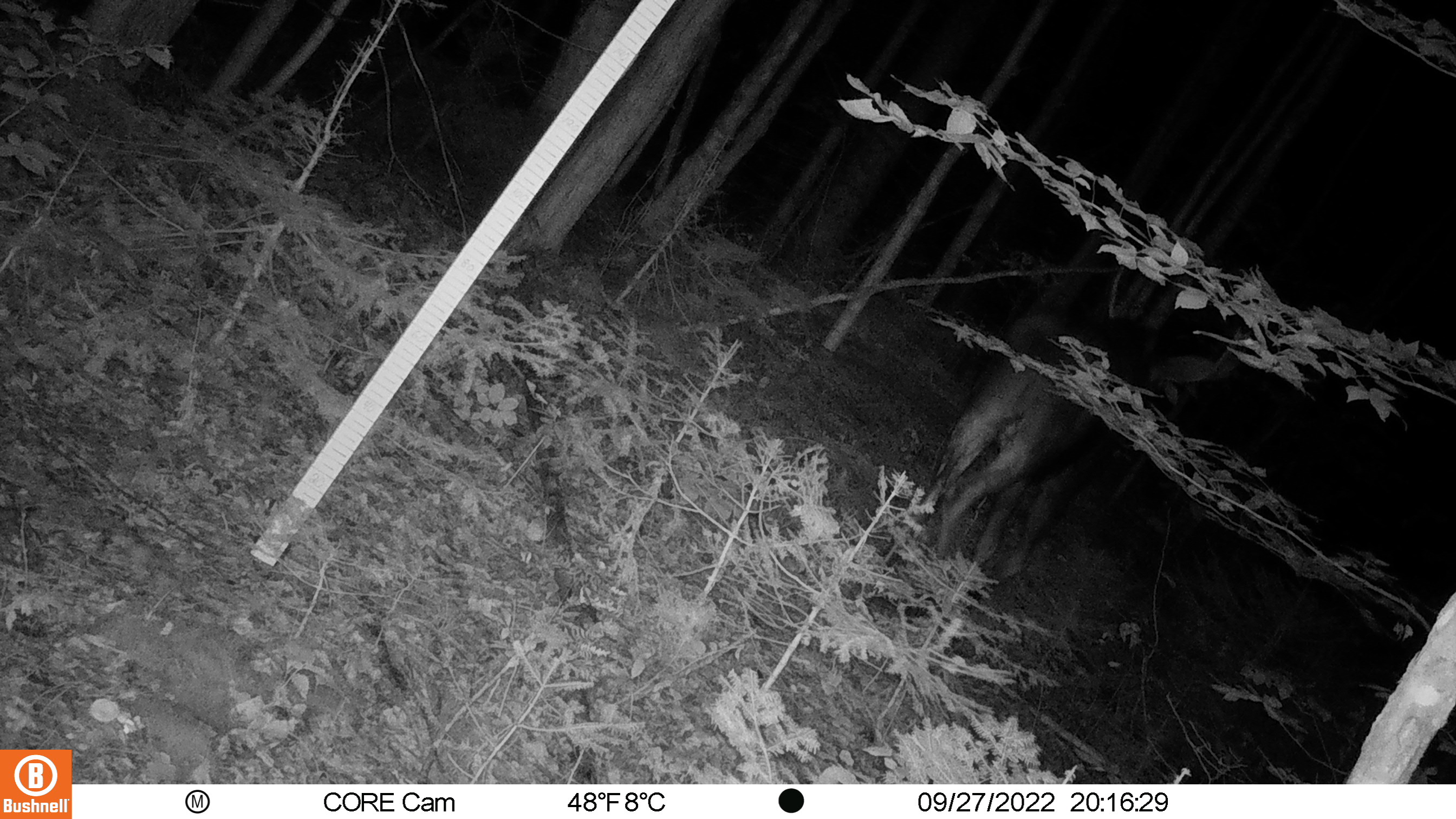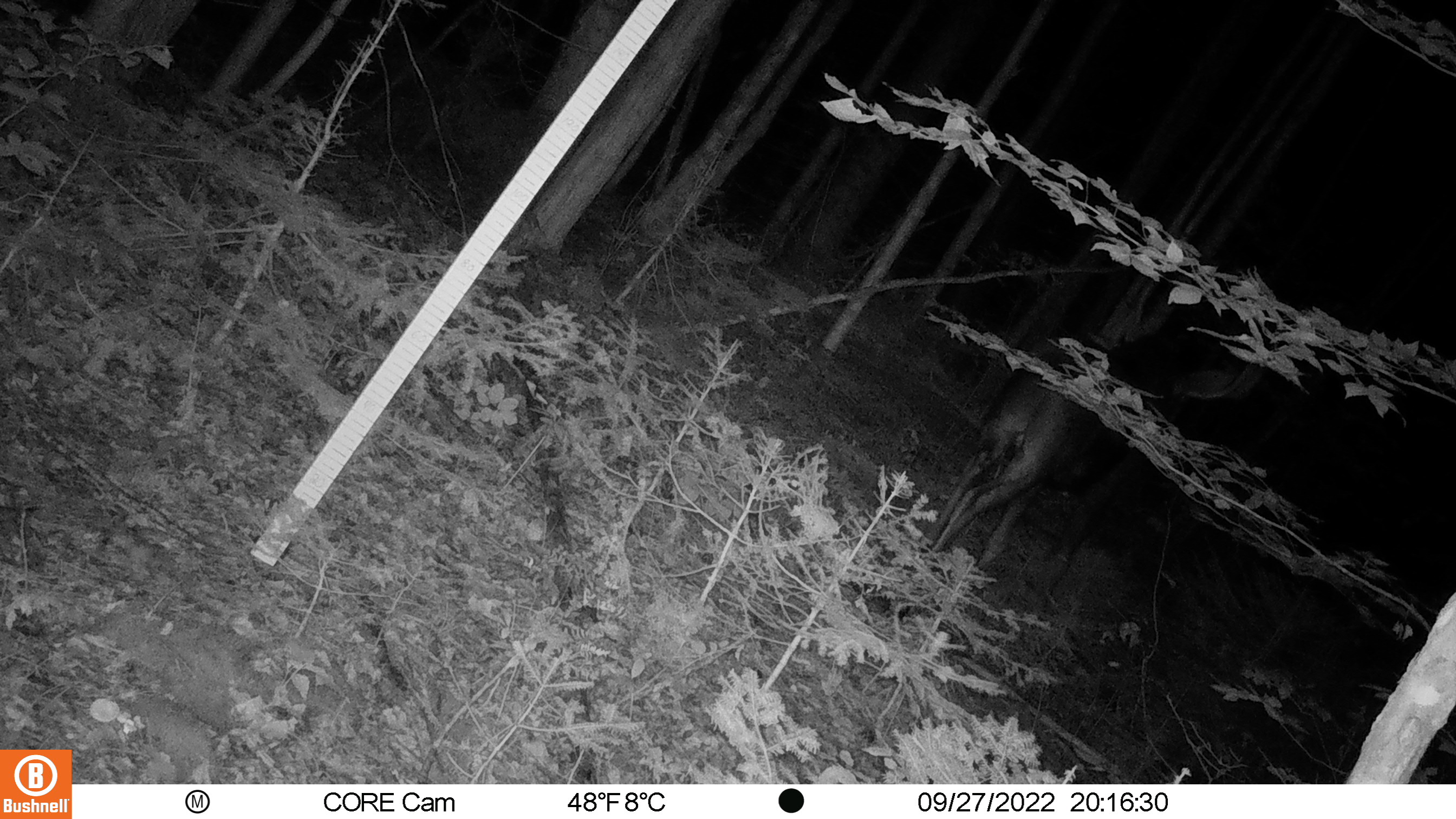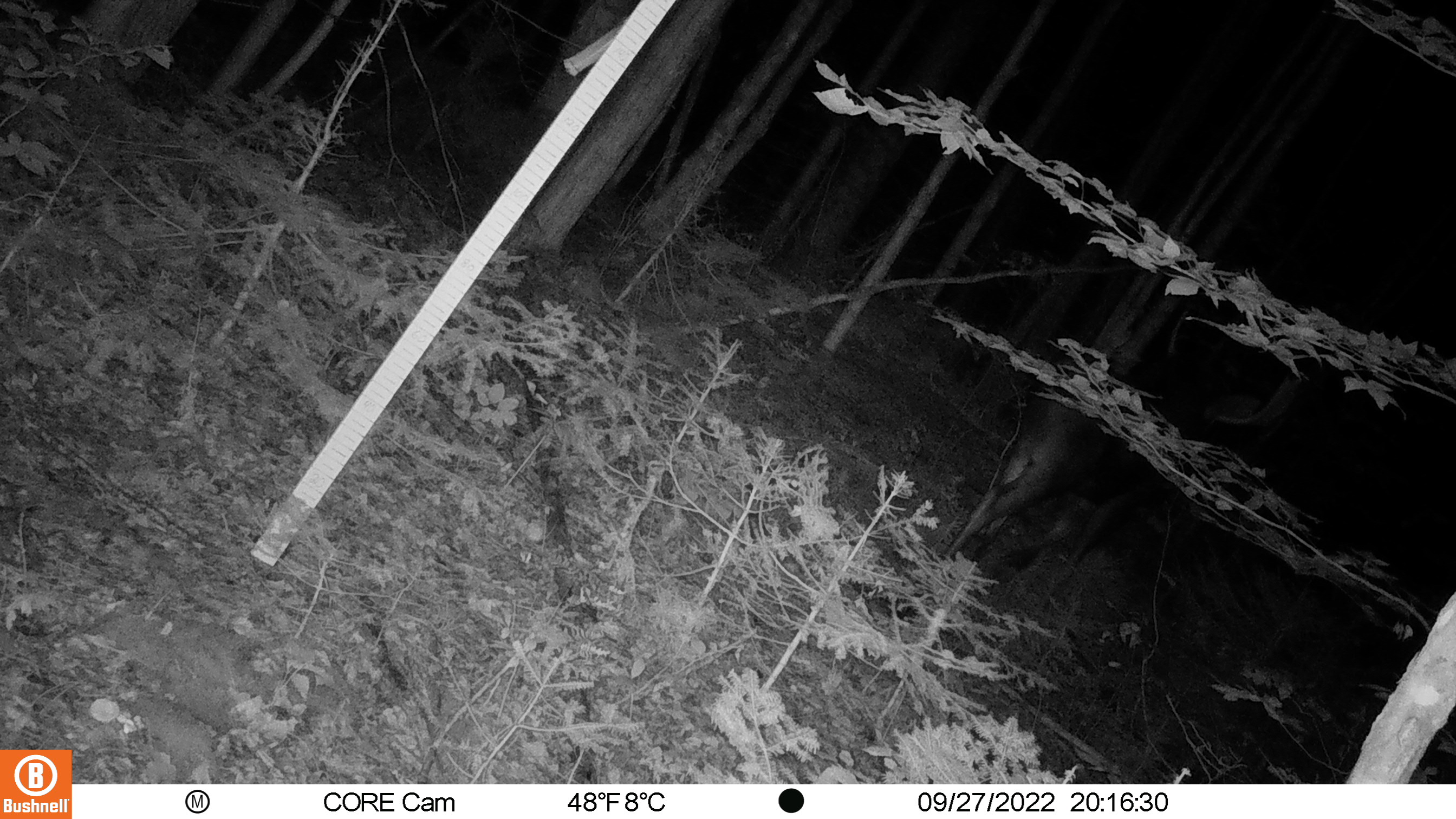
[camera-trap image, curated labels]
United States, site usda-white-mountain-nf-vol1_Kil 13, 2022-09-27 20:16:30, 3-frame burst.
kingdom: Animalia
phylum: Chordata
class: Mammalia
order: Artiodactyla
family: Cervidae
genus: Alces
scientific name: Alces alces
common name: moose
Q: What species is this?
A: Moose (Alces alces).